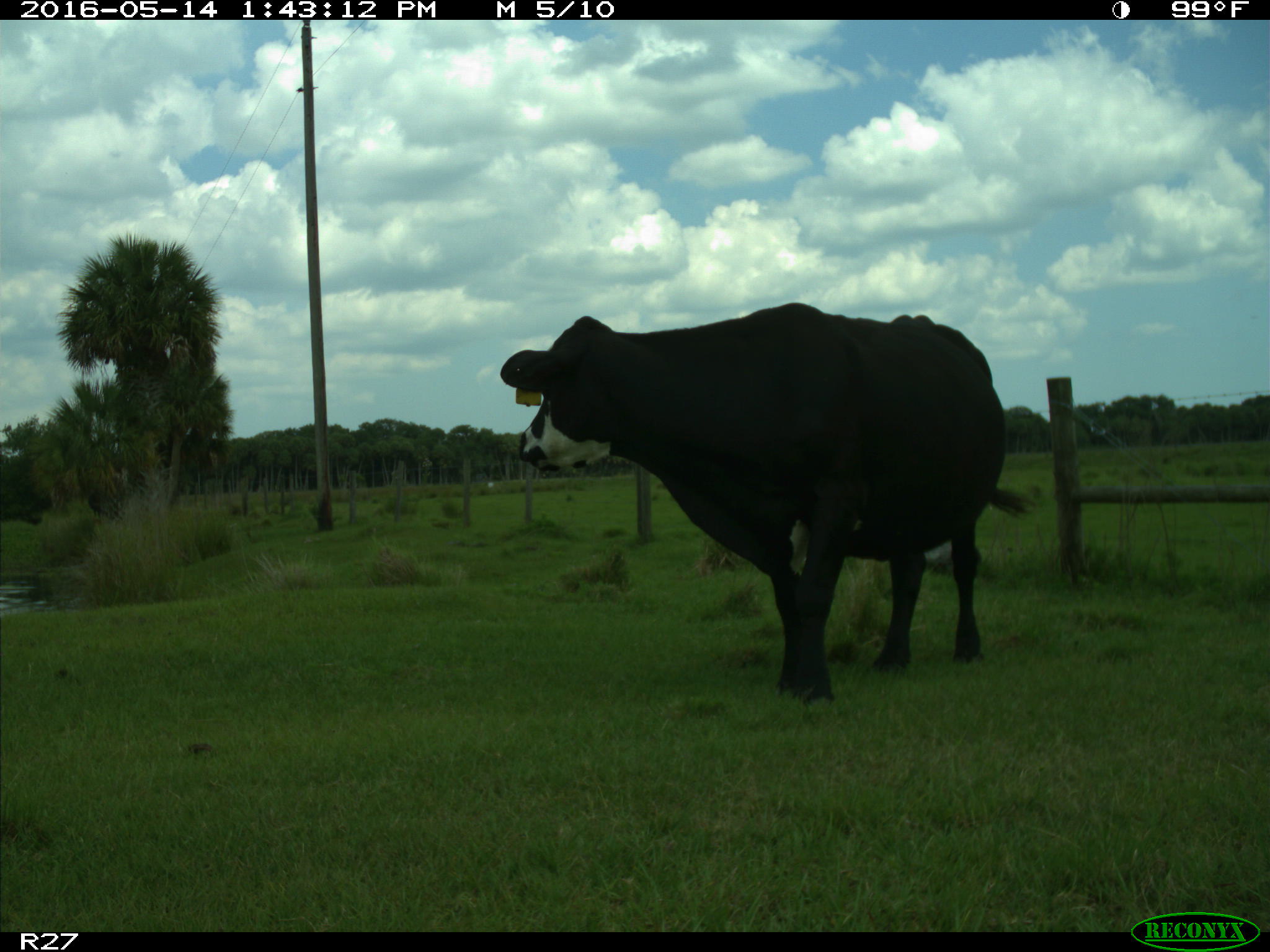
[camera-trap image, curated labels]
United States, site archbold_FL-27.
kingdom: Animalia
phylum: Chordata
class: Mammalia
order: Artiodactyla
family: Bovidae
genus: Bos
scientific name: Bos taurus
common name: domestic cow